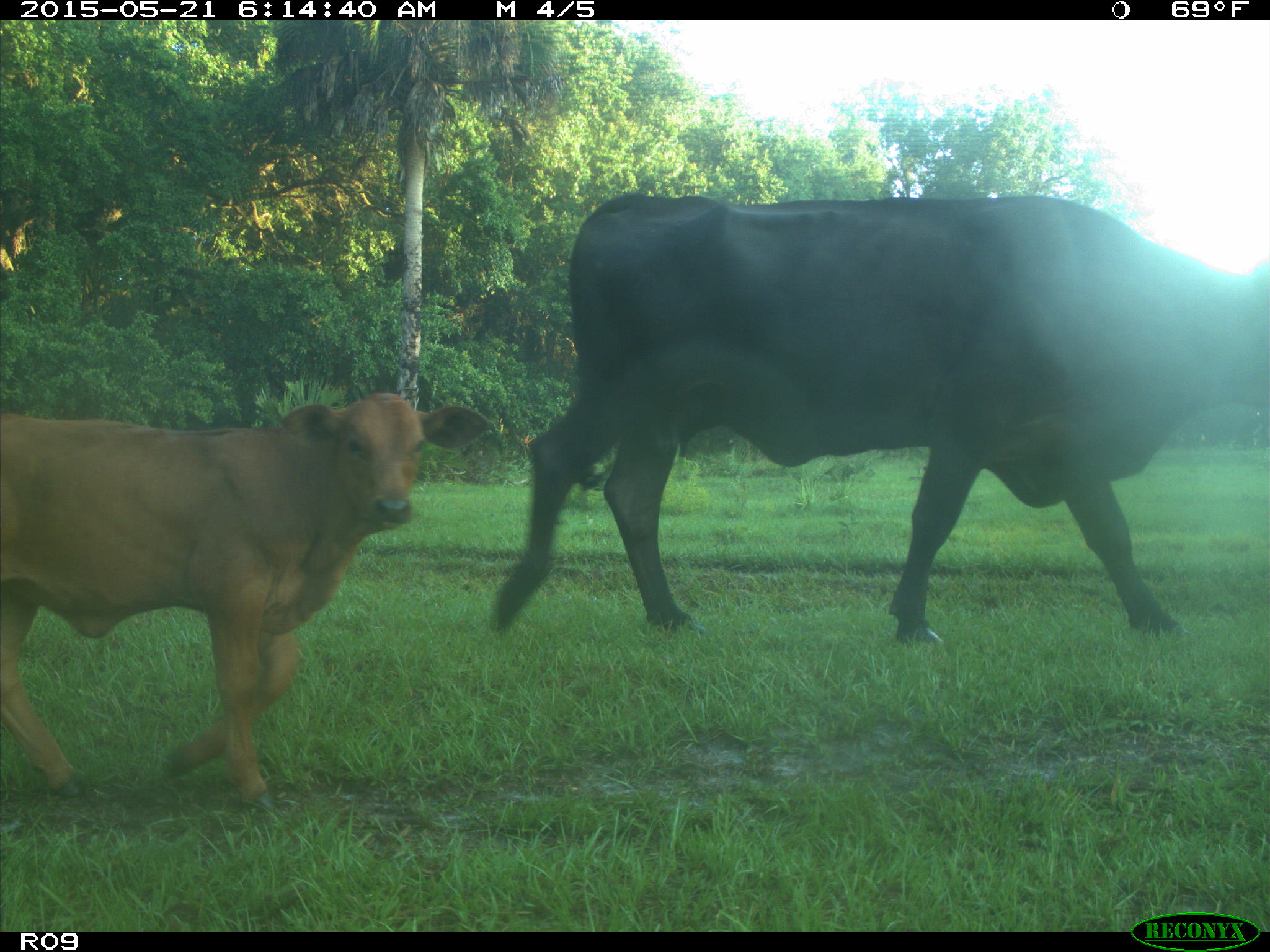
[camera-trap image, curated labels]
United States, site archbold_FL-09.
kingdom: Animalia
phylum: Chordata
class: Mammalia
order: Artiodactyla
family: Bovidae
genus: Bos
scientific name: Bos taurus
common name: domestic cow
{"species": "Bos taurus (domestic cow)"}